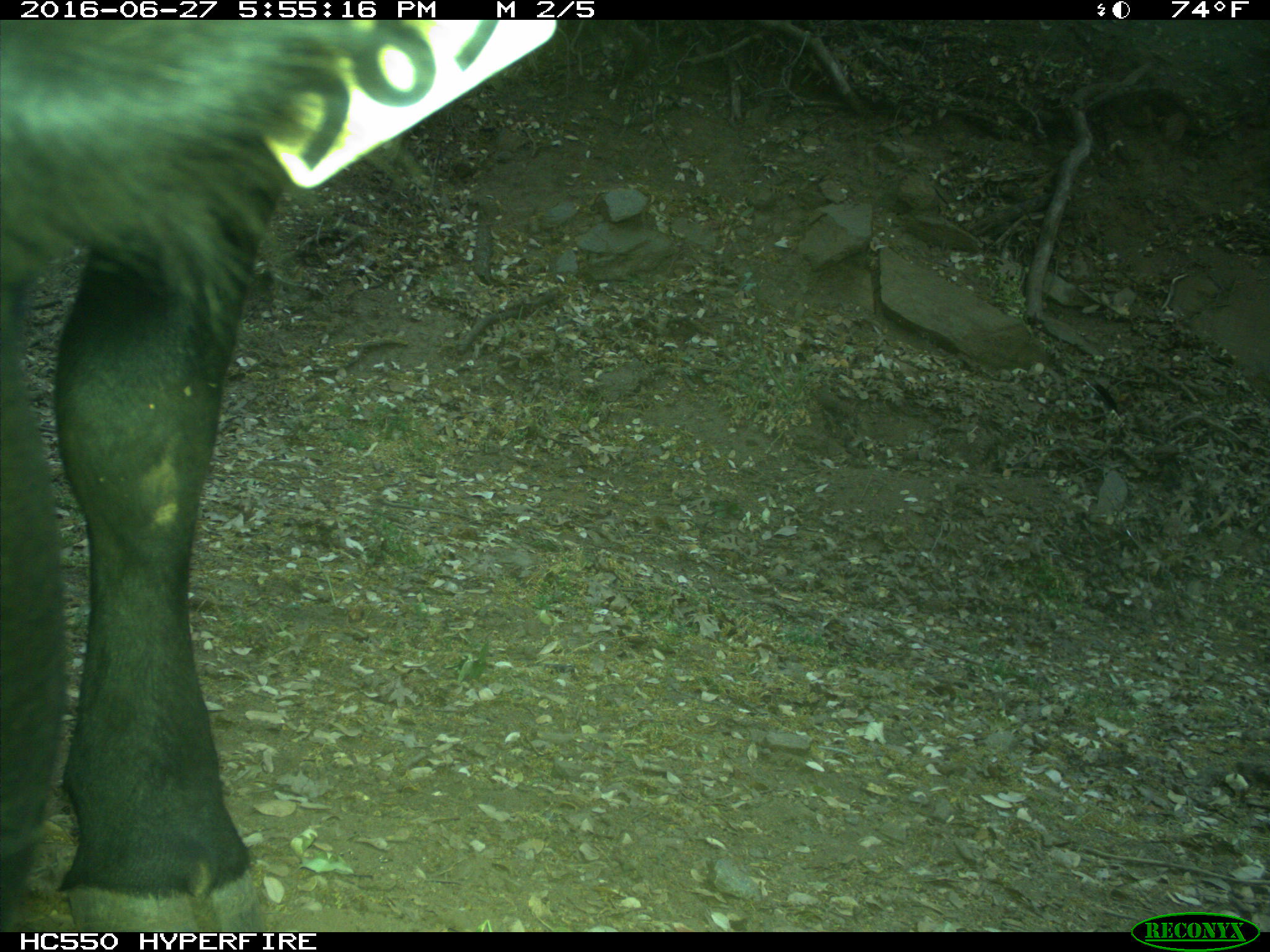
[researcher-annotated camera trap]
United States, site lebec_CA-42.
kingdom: Animalia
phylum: Chordata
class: Mammalia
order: Artiodactyla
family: Bovidae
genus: Bos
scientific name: Bos taurus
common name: domestic cow